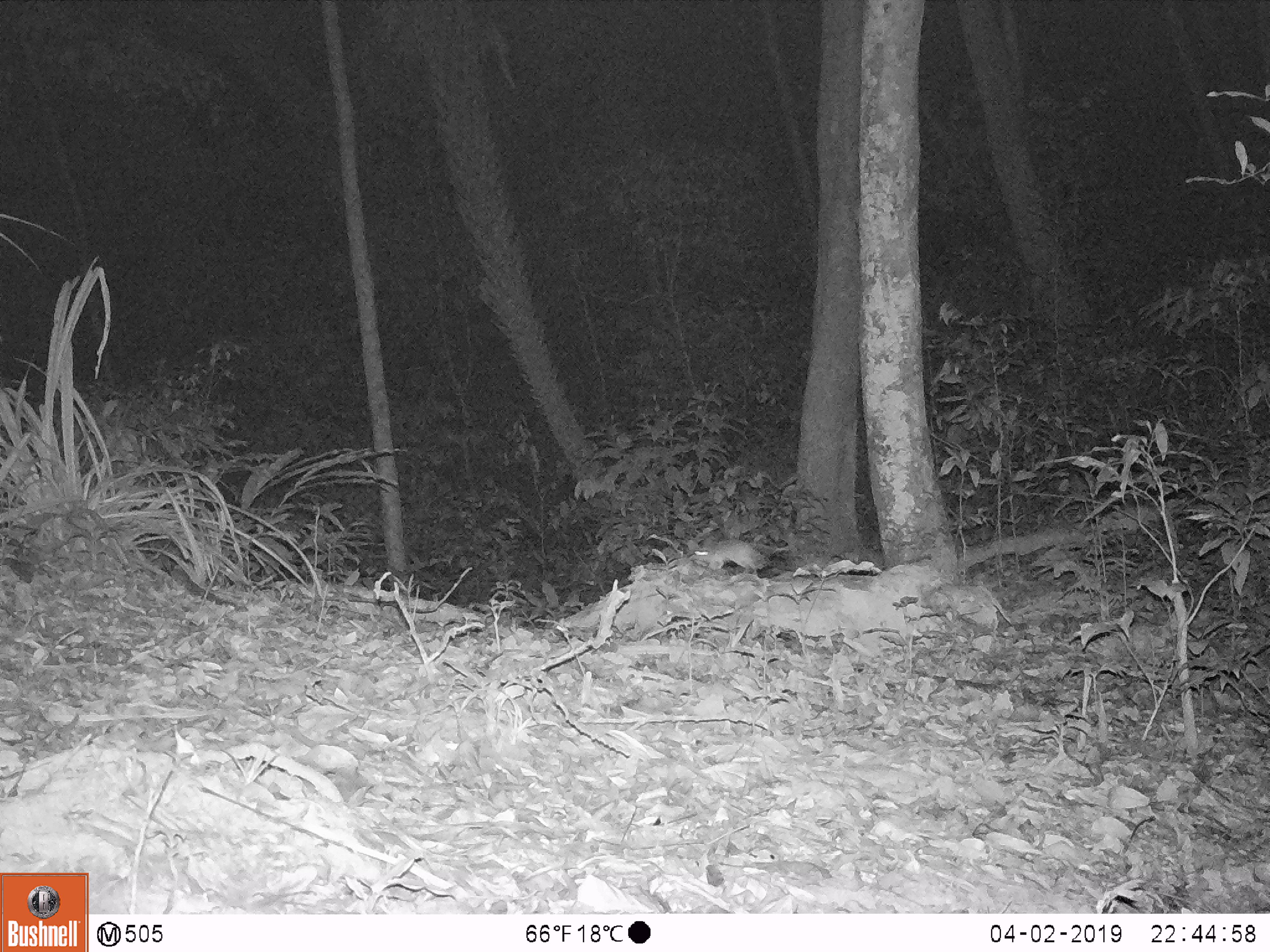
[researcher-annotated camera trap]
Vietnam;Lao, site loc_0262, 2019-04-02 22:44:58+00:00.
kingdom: Animalia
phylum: Chordata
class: Mammalia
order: Rodentia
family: Muridae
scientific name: Muridae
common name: old-world mice and rats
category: unidentified murid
Unidentified murid (old-world mice and rats) (Muridae). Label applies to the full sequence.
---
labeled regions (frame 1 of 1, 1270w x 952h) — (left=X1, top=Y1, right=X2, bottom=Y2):
unidentified murid: (left=687, top=539, right=787, bottom=575)